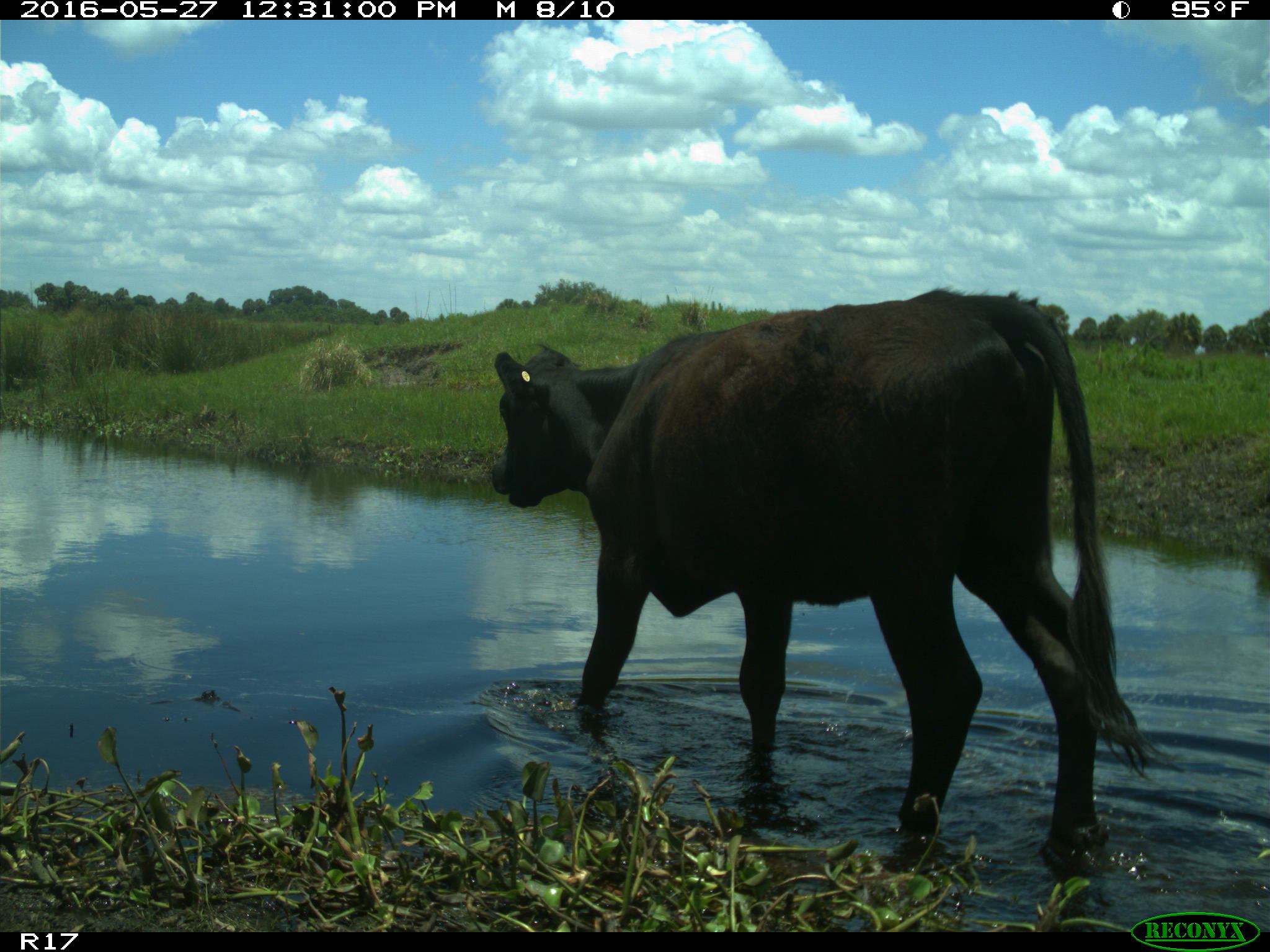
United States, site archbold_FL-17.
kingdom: Animalia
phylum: Chordata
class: Mammalia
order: Artiodactyla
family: Bovidae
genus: Bos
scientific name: Bos taurus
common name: domestic cow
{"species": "Bos taurus (domestic cow)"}